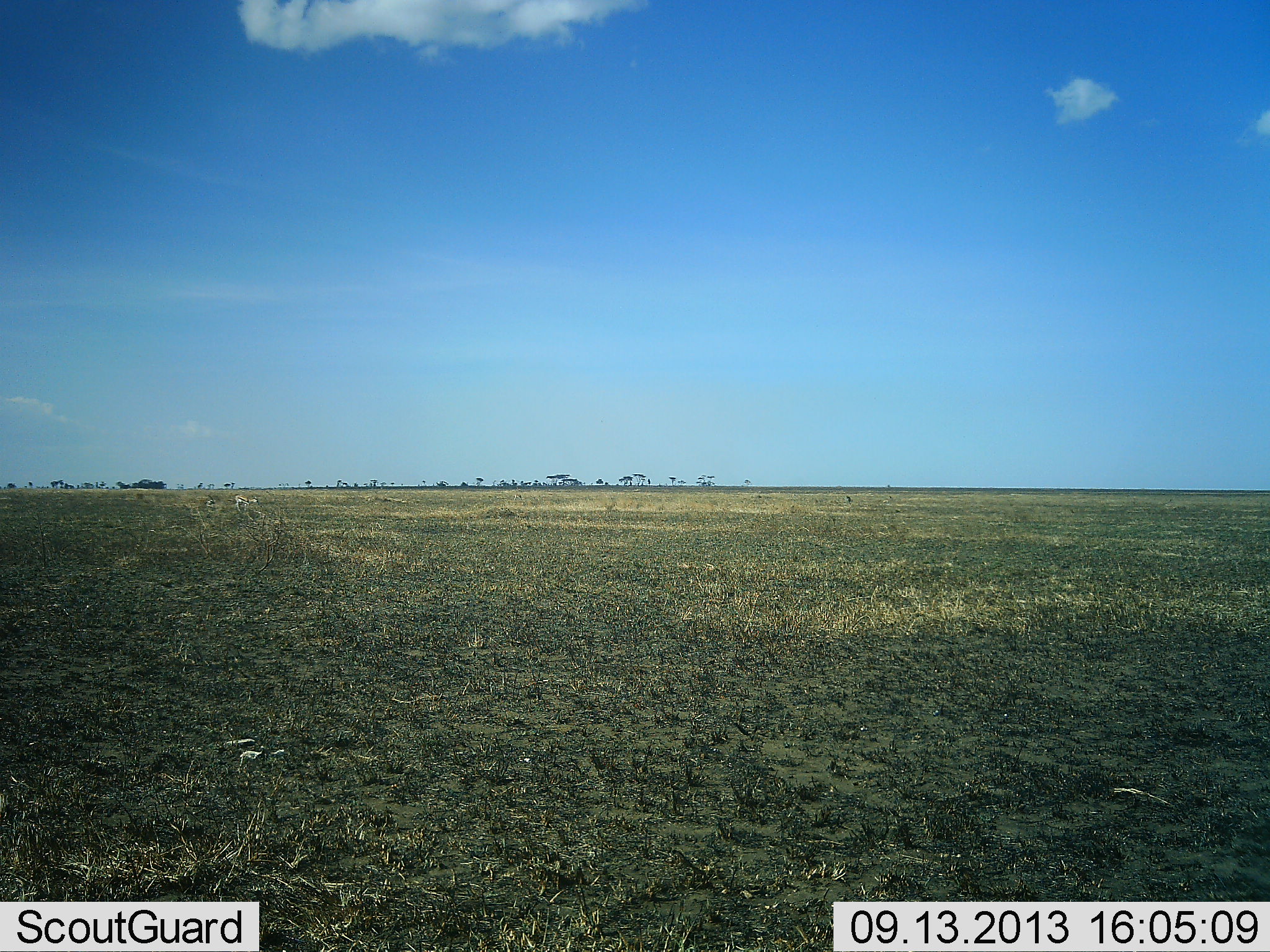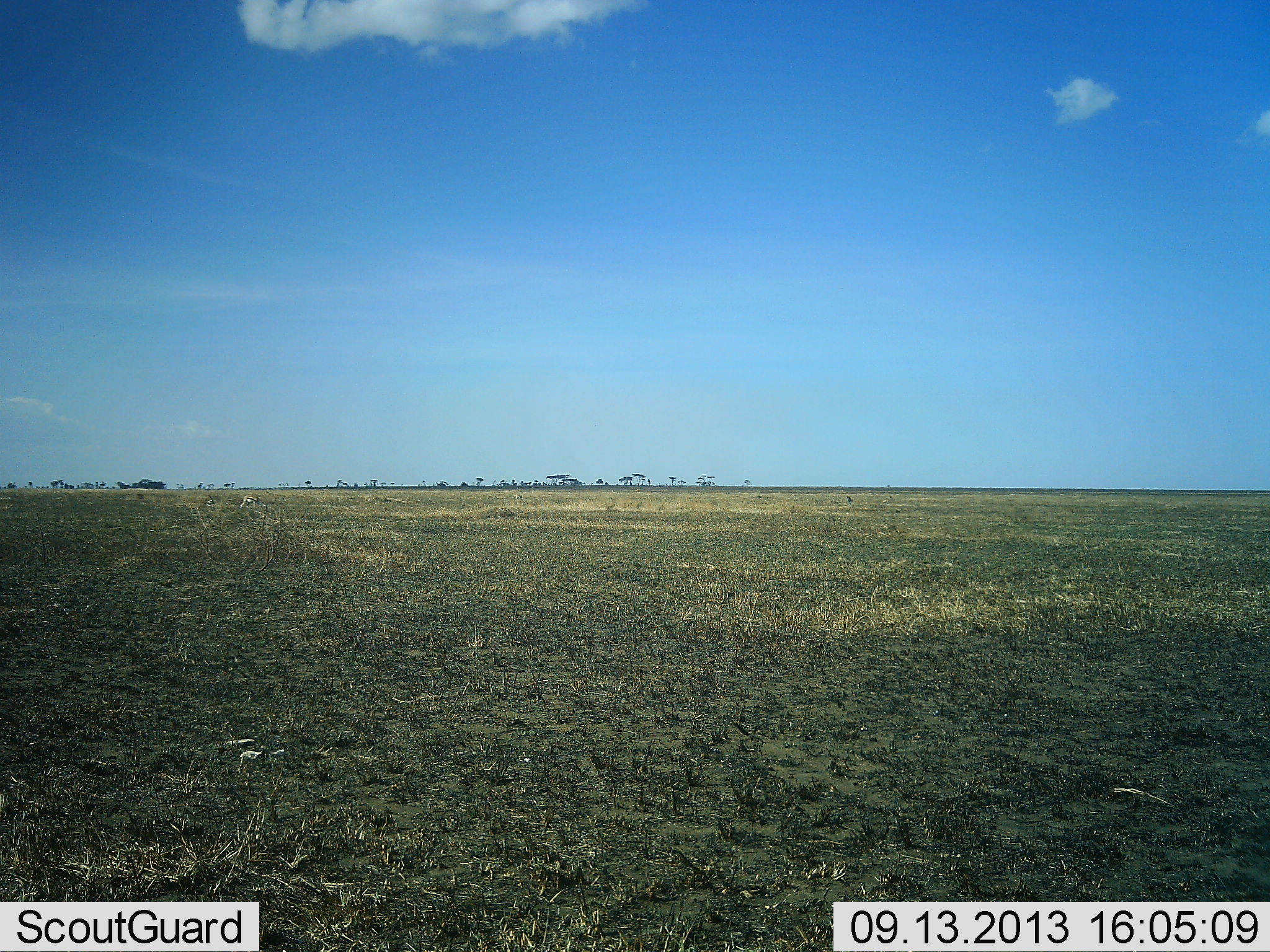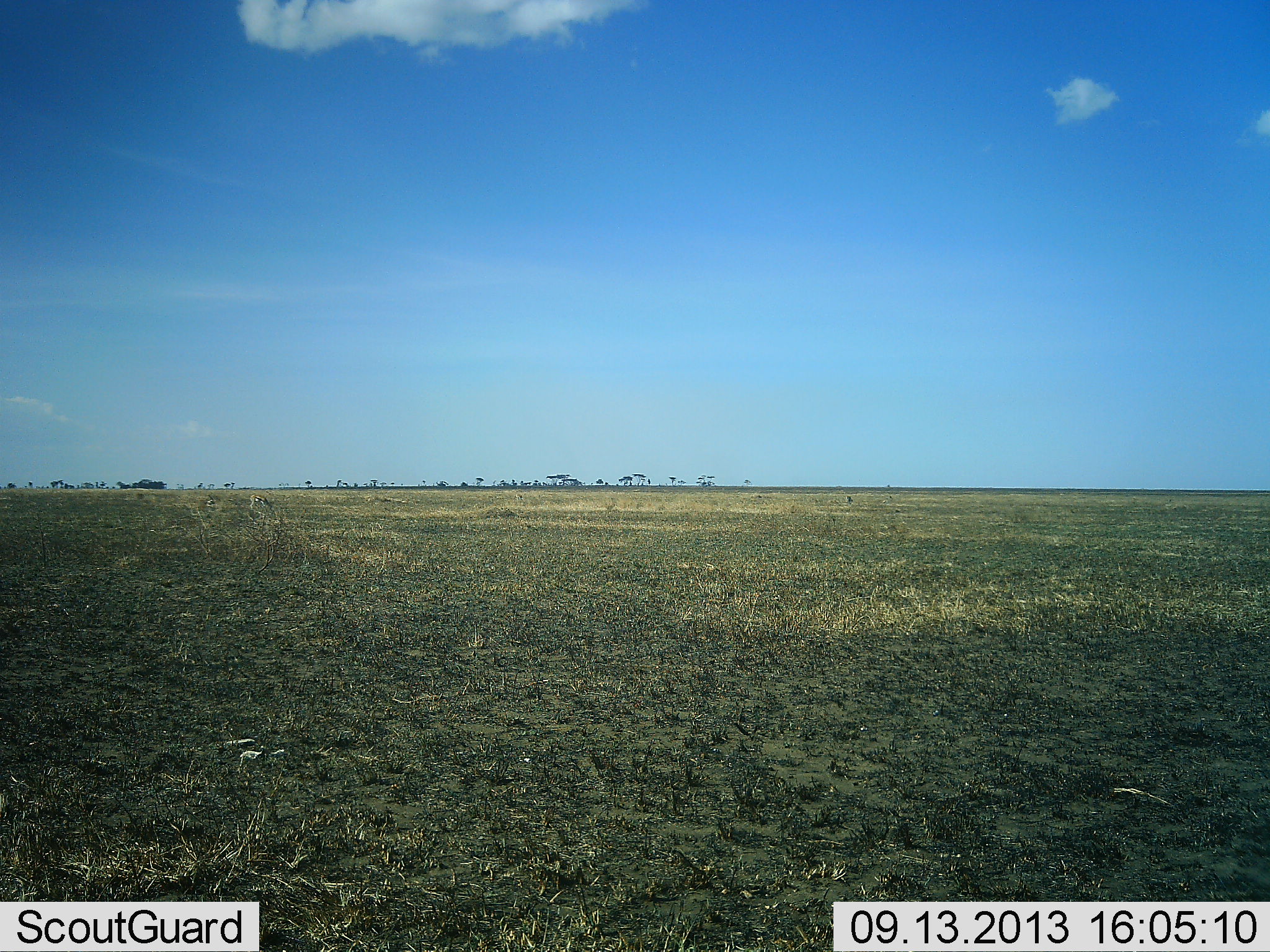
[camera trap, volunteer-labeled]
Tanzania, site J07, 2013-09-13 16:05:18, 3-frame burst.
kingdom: Animalia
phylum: Chordata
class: Mammalia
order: Artiodactyla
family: Bovidae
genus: Nanger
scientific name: Nanger granti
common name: grant's gazelle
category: gazellegrants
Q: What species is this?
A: Gazellegrants (grant's gazelle) (Nanger granti).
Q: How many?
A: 1.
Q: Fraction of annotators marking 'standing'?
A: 38%.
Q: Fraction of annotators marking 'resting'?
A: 0%.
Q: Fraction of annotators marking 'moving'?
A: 88%.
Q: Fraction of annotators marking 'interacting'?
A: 0%.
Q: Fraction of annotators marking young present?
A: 0%.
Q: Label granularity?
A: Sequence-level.